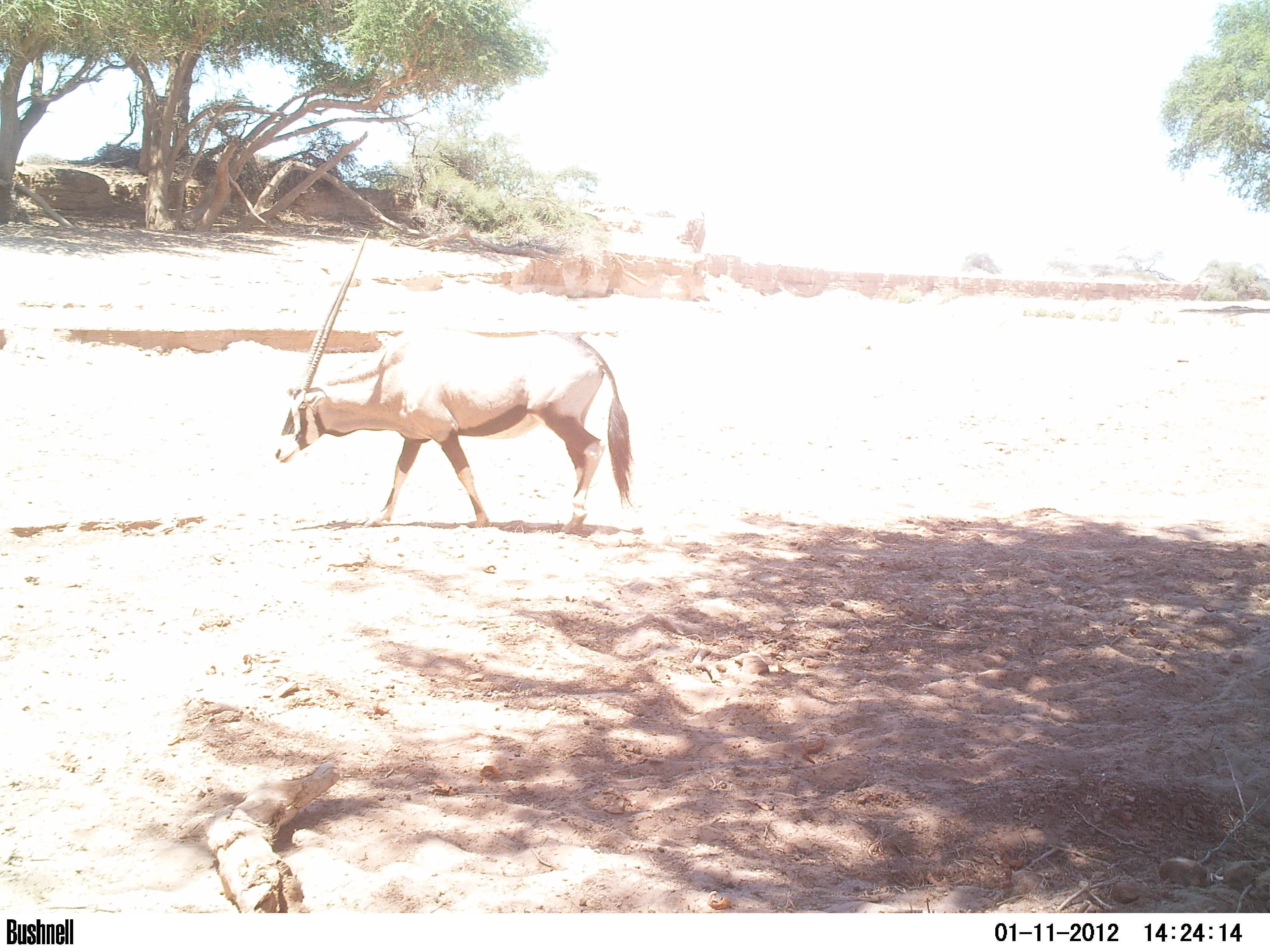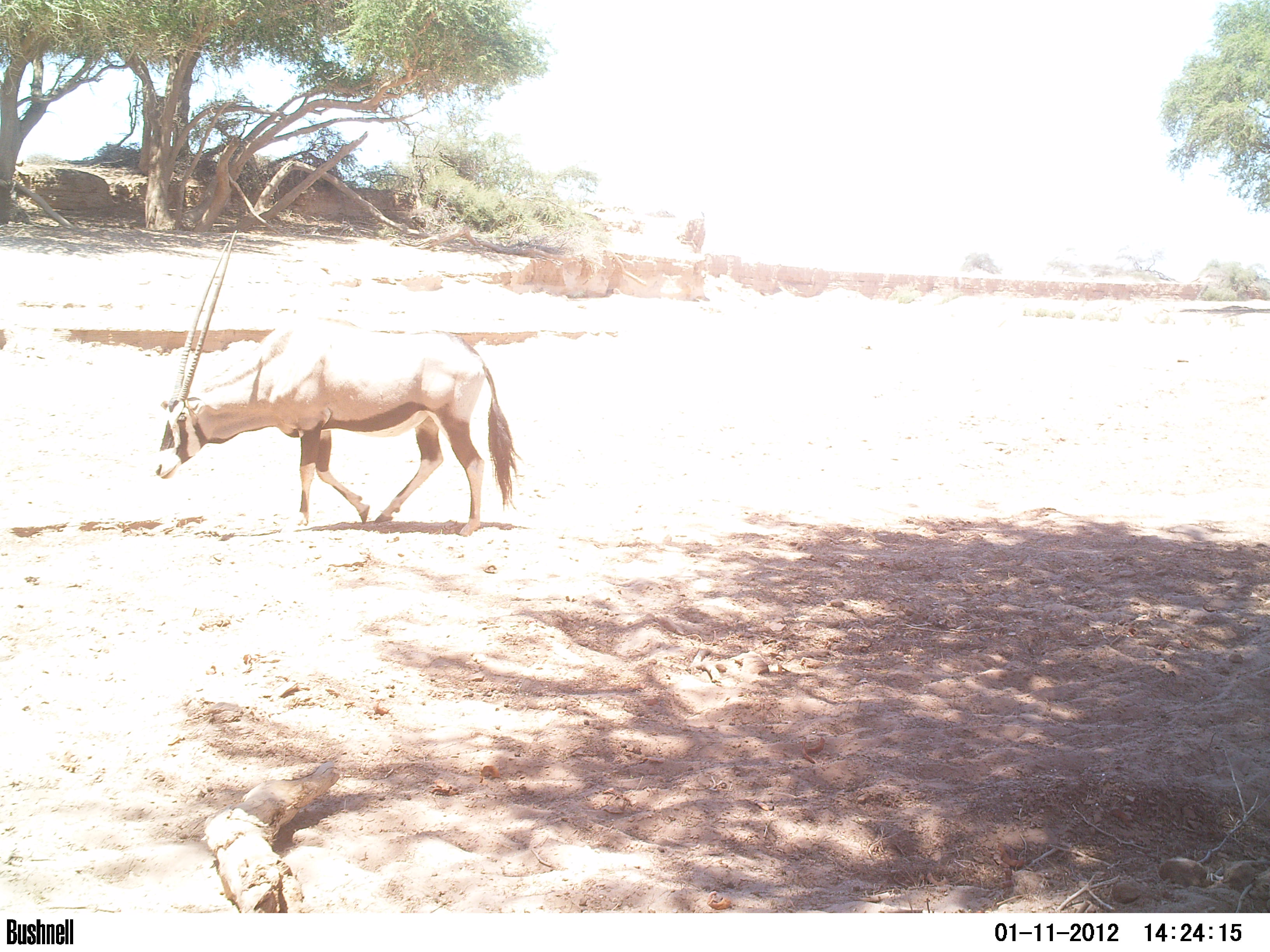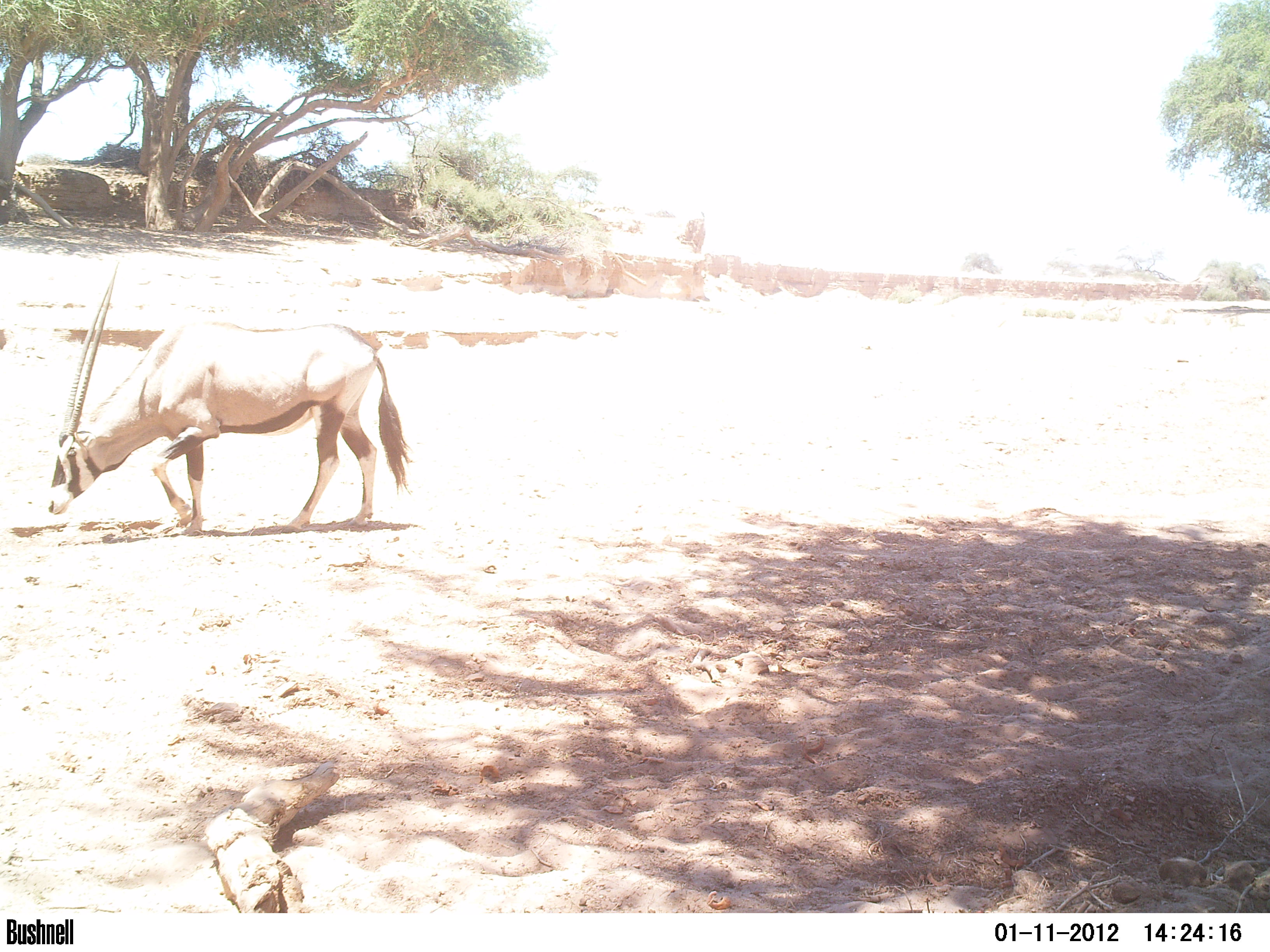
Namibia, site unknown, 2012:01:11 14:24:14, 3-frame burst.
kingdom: Animalia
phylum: Chordata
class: Mammalia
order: Artiodactyla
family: Bovidae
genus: Oryx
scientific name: Oryx gazella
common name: gemsbok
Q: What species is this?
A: Oryx gazella (gemsbok).